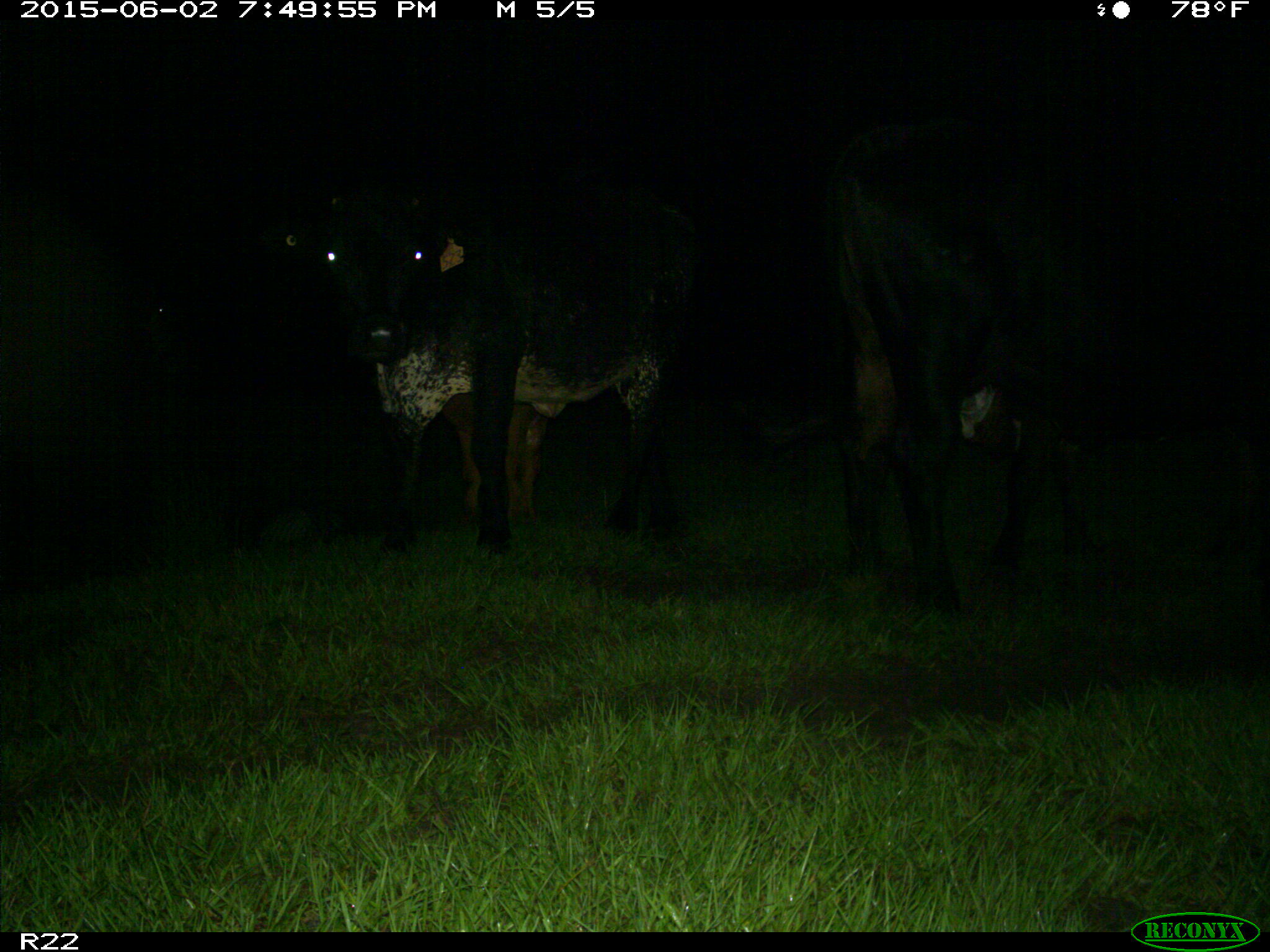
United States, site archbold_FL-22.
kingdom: Animalia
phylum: Chordata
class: Mammalia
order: Artiodactyla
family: Bovidae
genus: Bos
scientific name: Bos taurus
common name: domestic cow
Bos taurus (domestic cow).